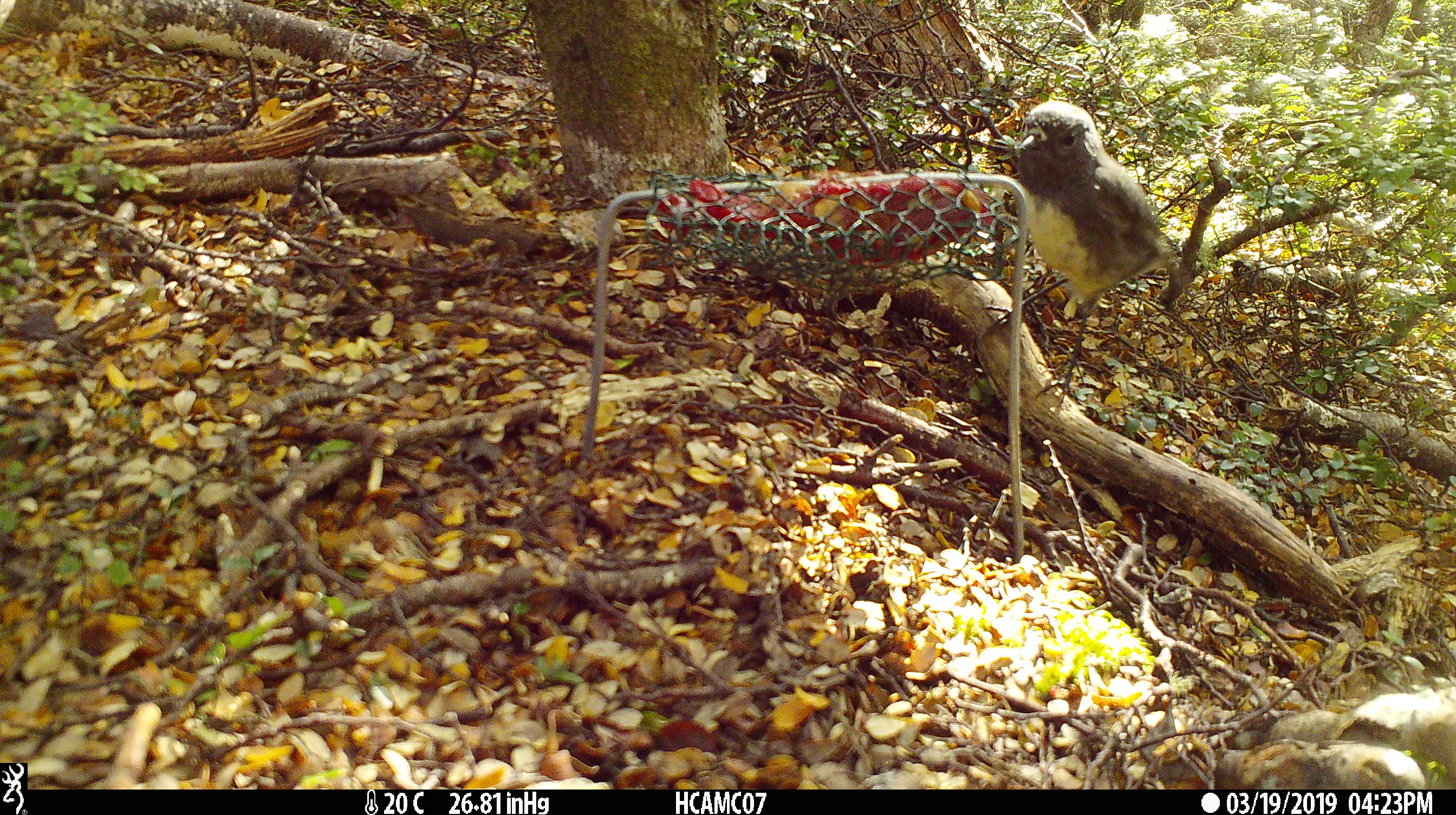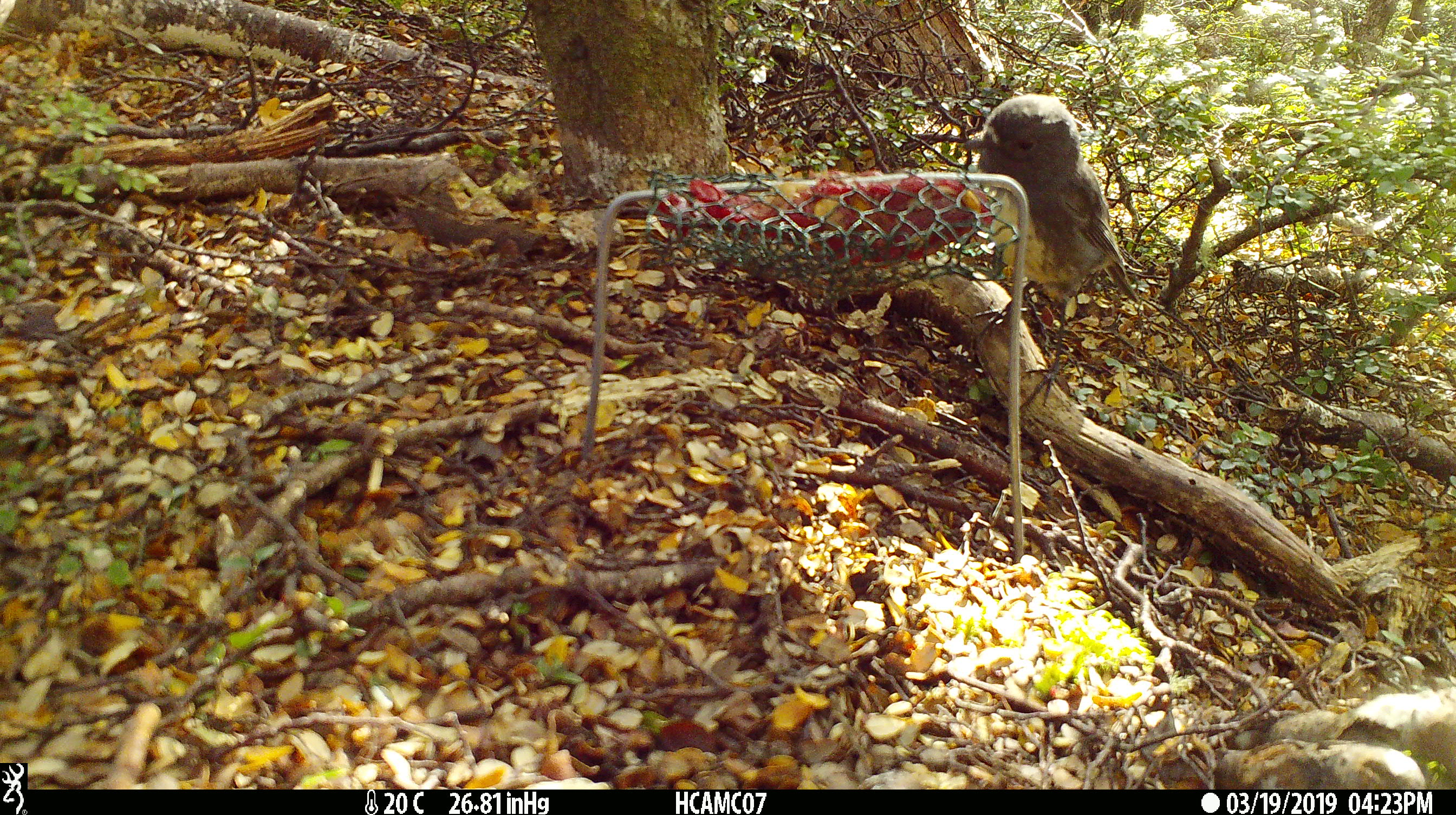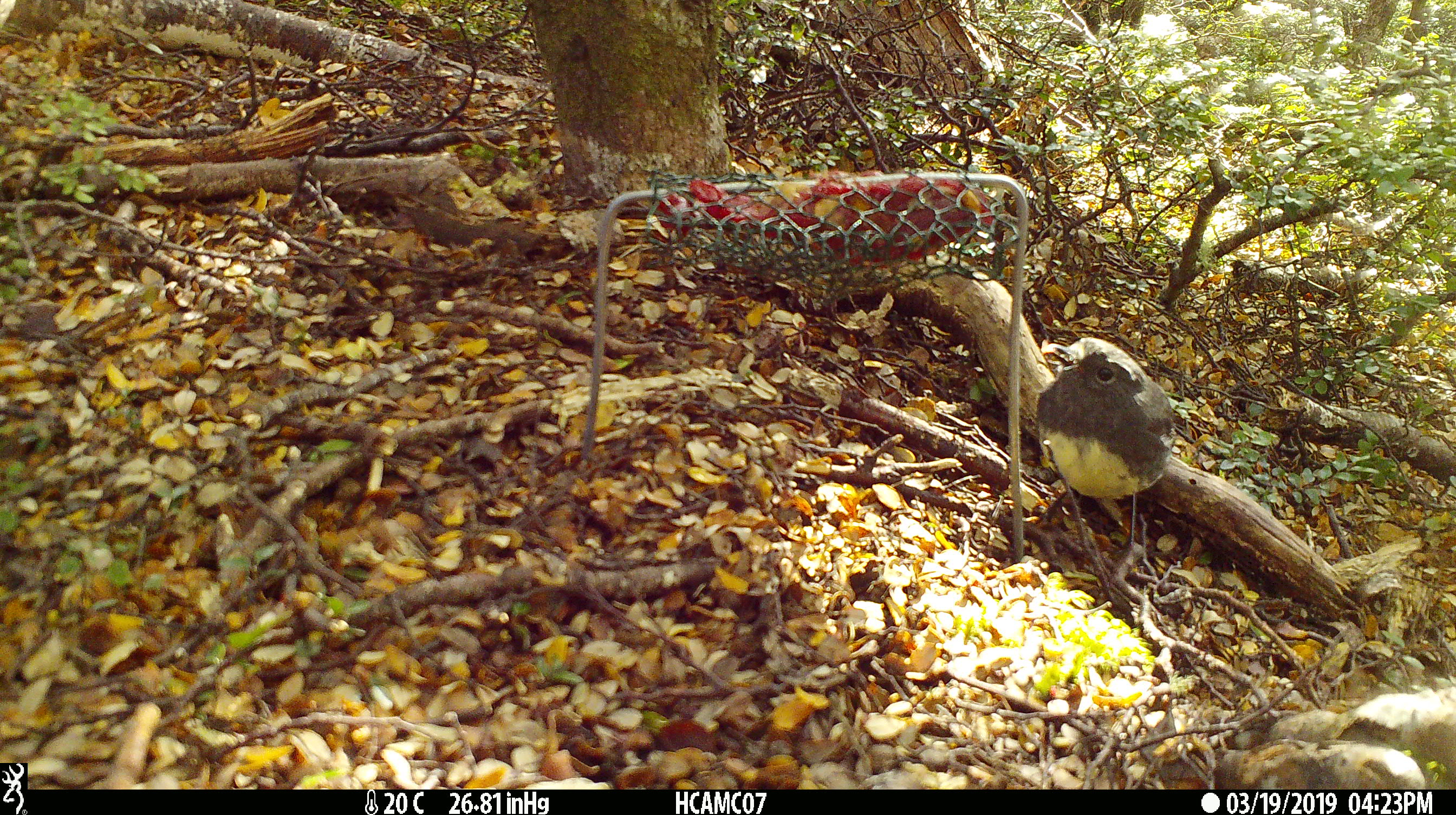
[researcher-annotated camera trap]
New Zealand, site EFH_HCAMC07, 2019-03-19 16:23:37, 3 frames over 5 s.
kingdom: Animalia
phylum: Chordata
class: Aves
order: Passeriformes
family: Petroicidae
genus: Petroica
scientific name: Petroica australis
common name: new zealand robin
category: robin